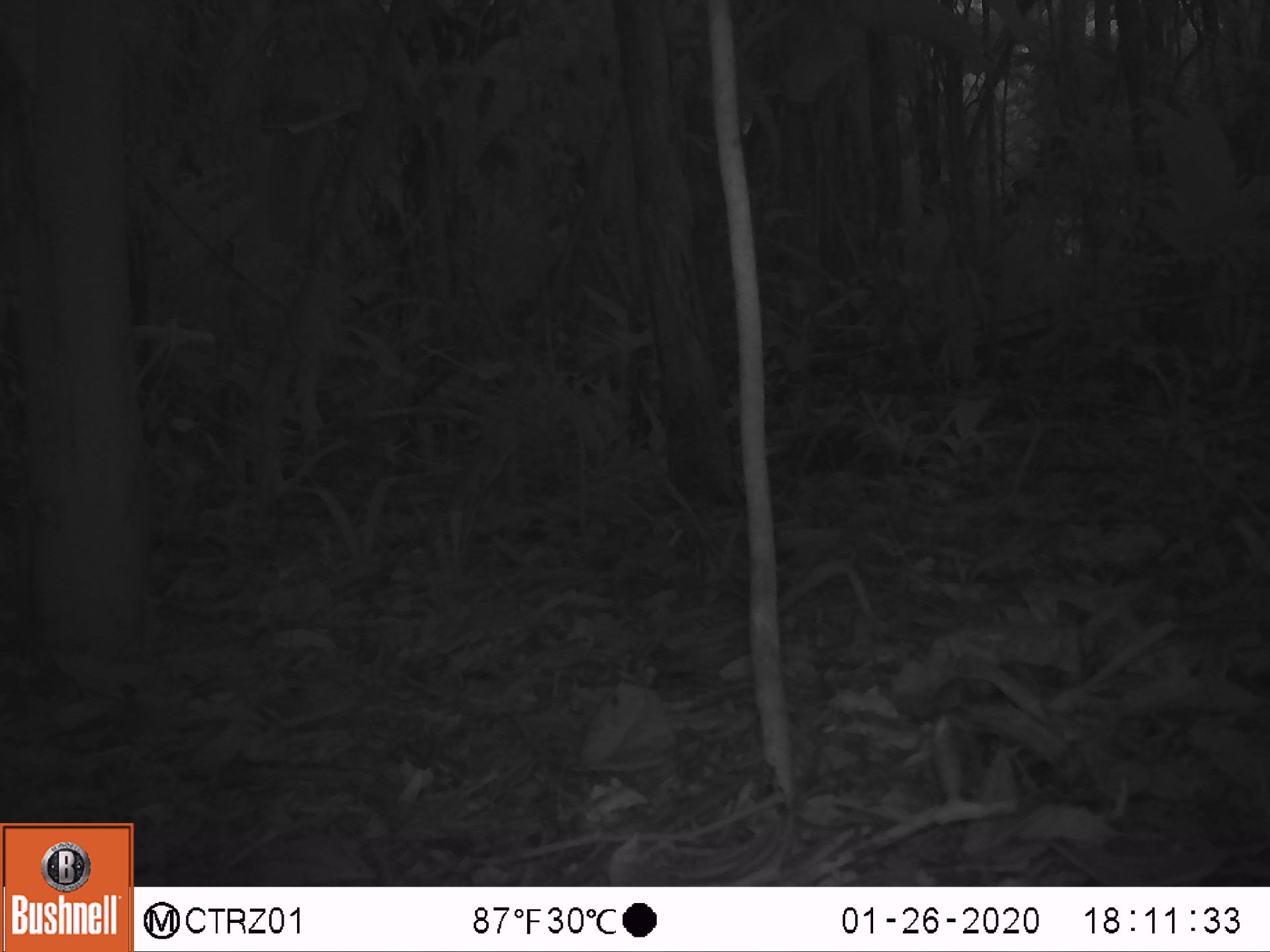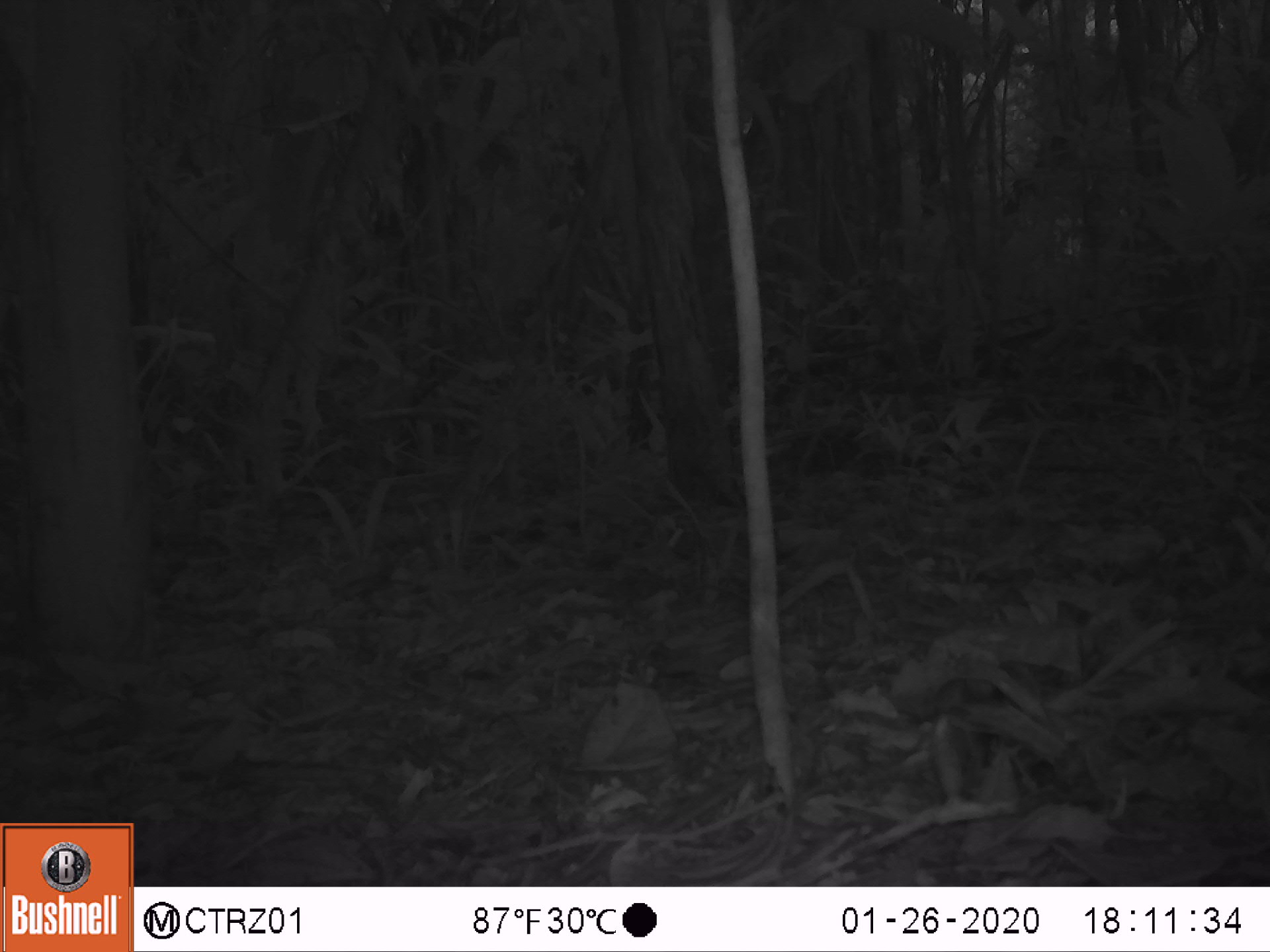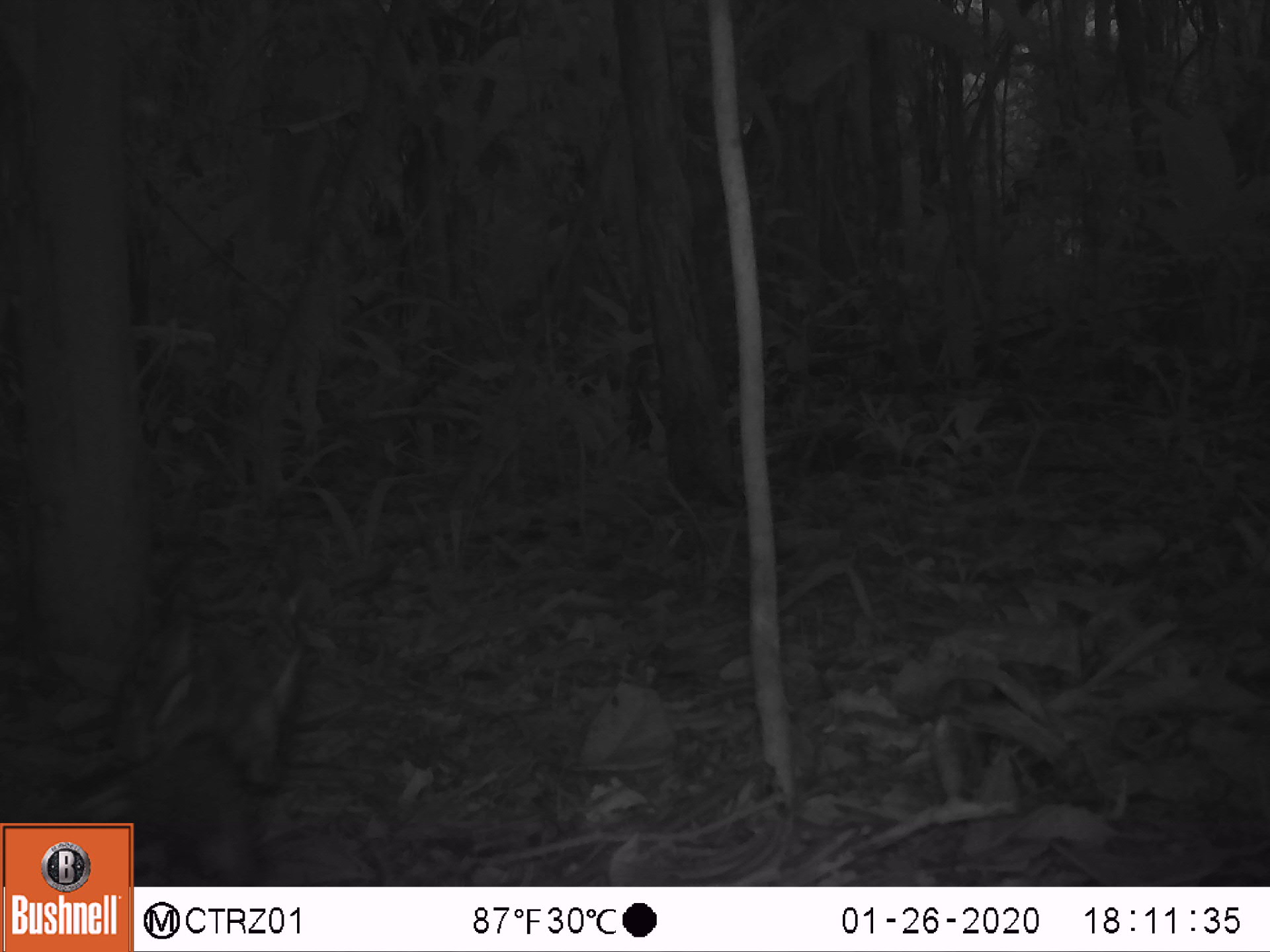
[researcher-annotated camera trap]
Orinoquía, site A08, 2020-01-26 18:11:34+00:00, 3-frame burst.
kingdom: Animalia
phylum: Chordata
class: Aves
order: Caprimulgiformes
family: Caprimulgidae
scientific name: Caprimulgidae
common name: nightjar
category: unknown nightjar